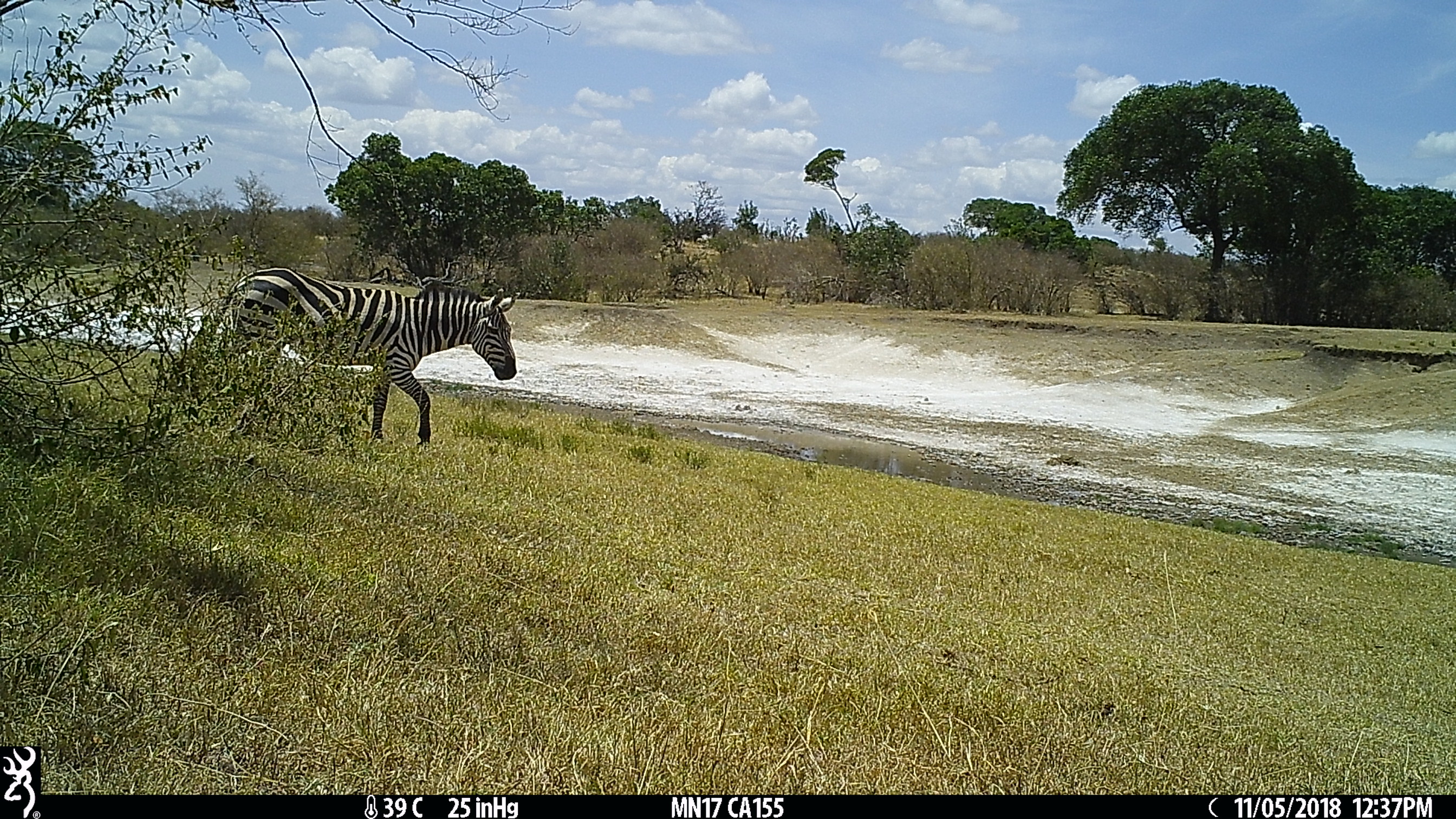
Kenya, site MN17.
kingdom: Animalia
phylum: Chordata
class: Mammalia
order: Perissodactyla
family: Equidae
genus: Equus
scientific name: Equus quagga burchellii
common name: burchell's zebra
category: zebra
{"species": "zebra (burchell's zebra) (Equus quagga burchellii)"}